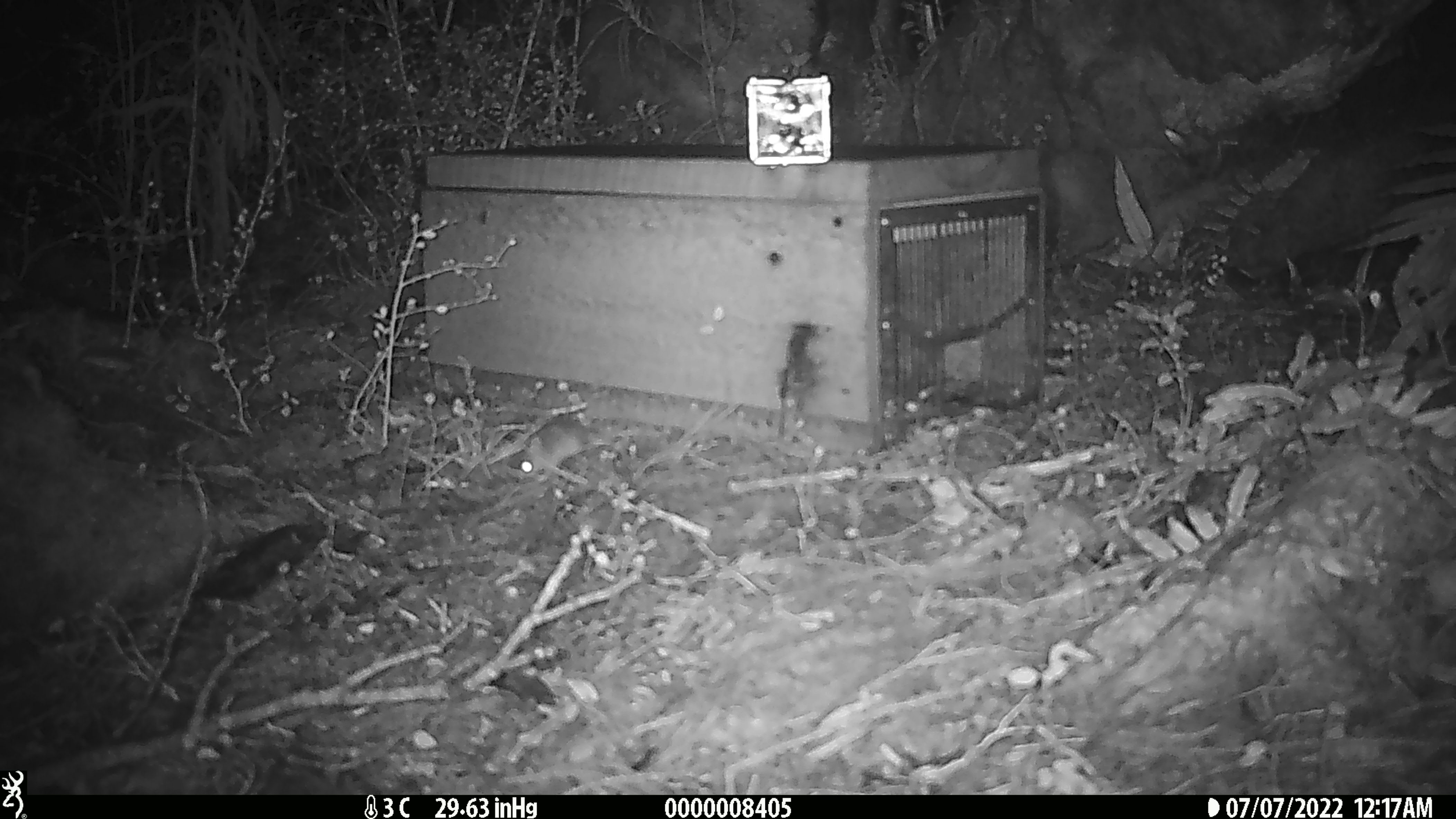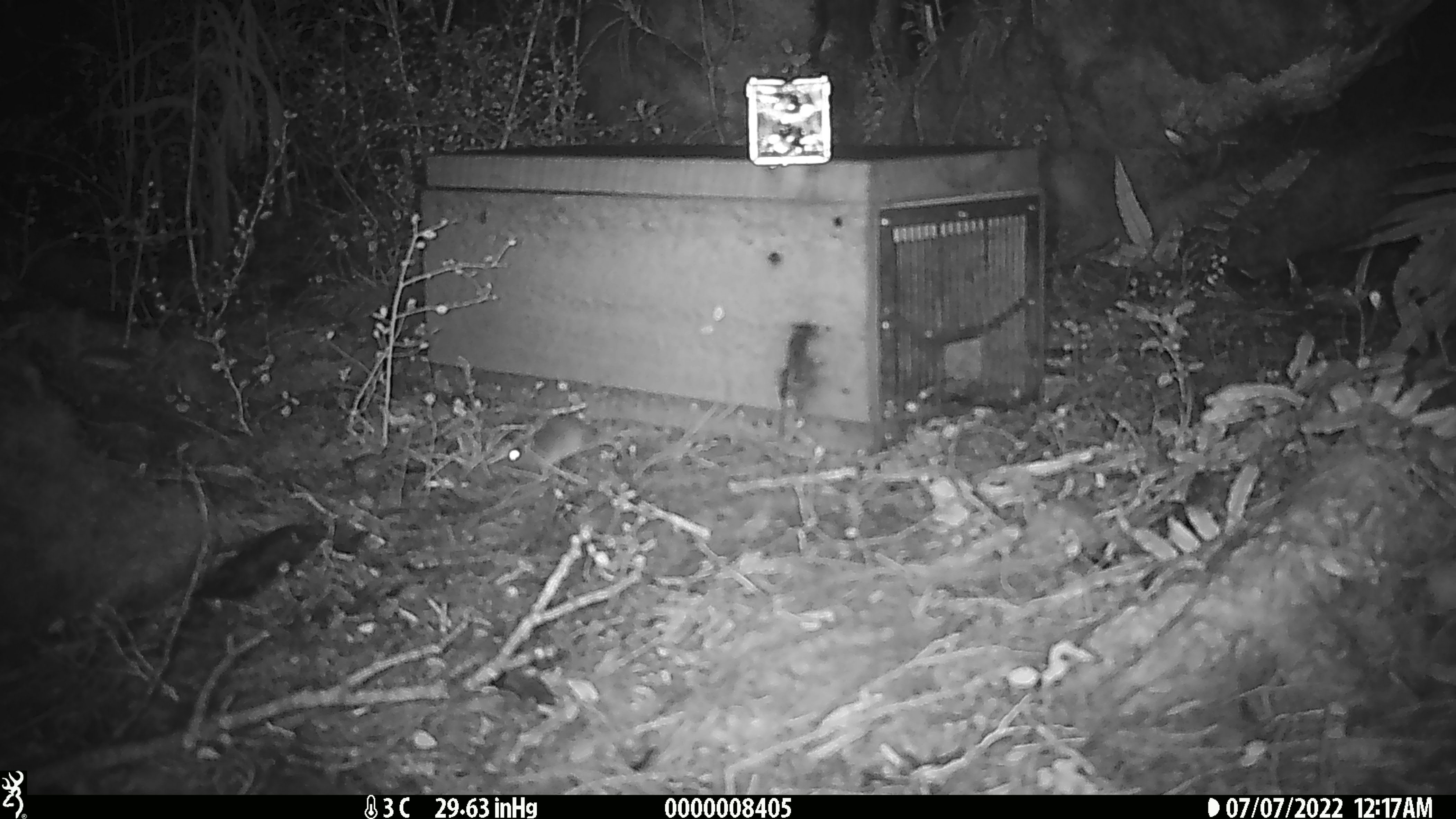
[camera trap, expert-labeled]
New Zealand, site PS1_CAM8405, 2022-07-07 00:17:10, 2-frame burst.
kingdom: Animalia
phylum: Chordata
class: Mammalia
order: Rodentia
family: Muridae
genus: Mus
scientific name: Mus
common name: mouse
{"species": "mouse (Mus)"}